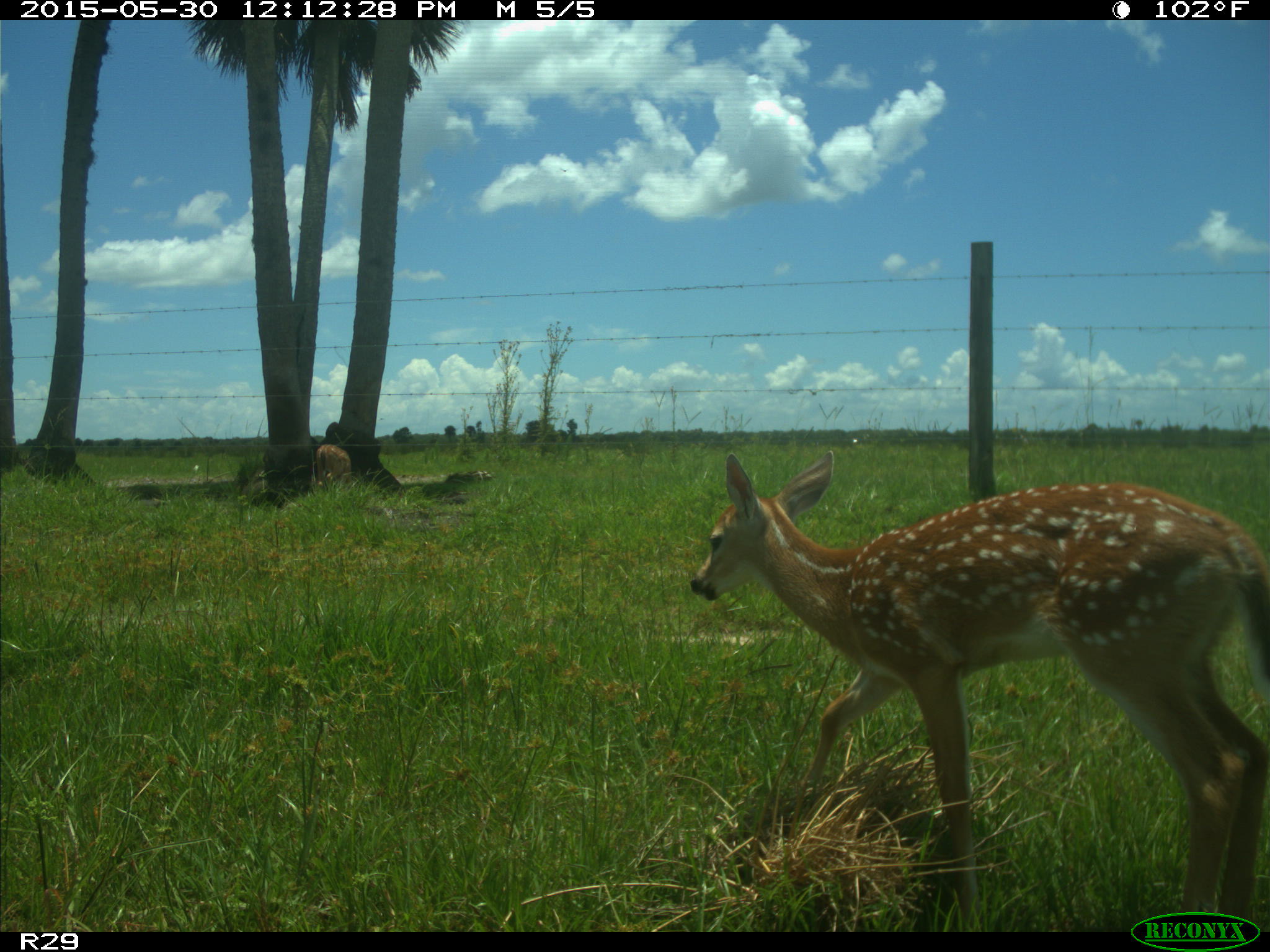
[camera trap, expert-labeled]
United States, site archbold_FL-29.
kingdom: Animalia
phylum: Chordata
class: Mammalia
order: Artiodactyla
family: Cervidae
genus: Odocoileus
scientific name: Odocoileus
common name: deer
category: unidentified deer